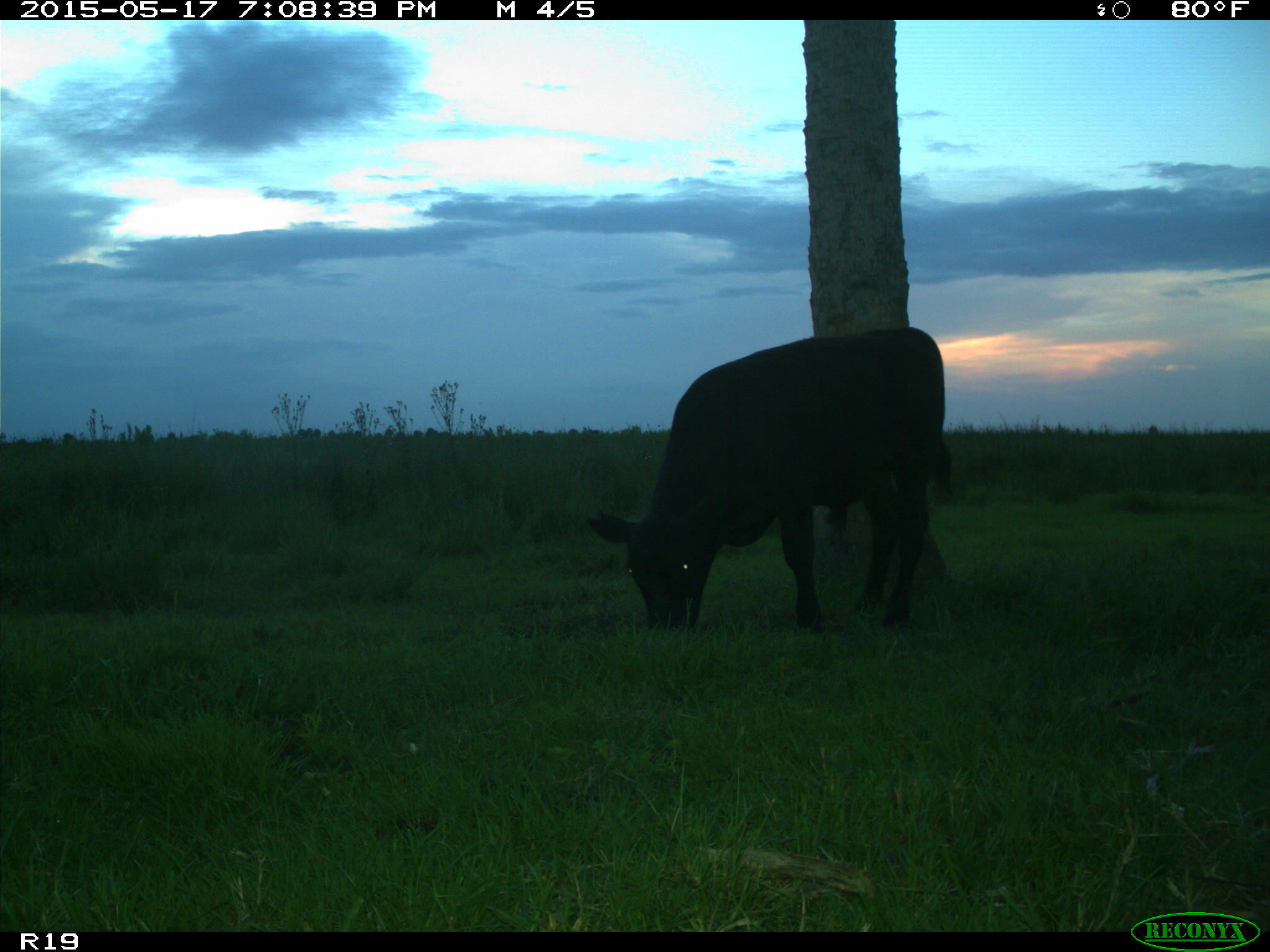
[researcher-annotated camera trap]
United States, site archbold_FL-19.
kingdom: Animalia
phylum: Chordata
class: Mammalia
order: Artiodactyla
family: Bovidae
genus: Bos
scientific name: Bos taurus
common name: domestic cow